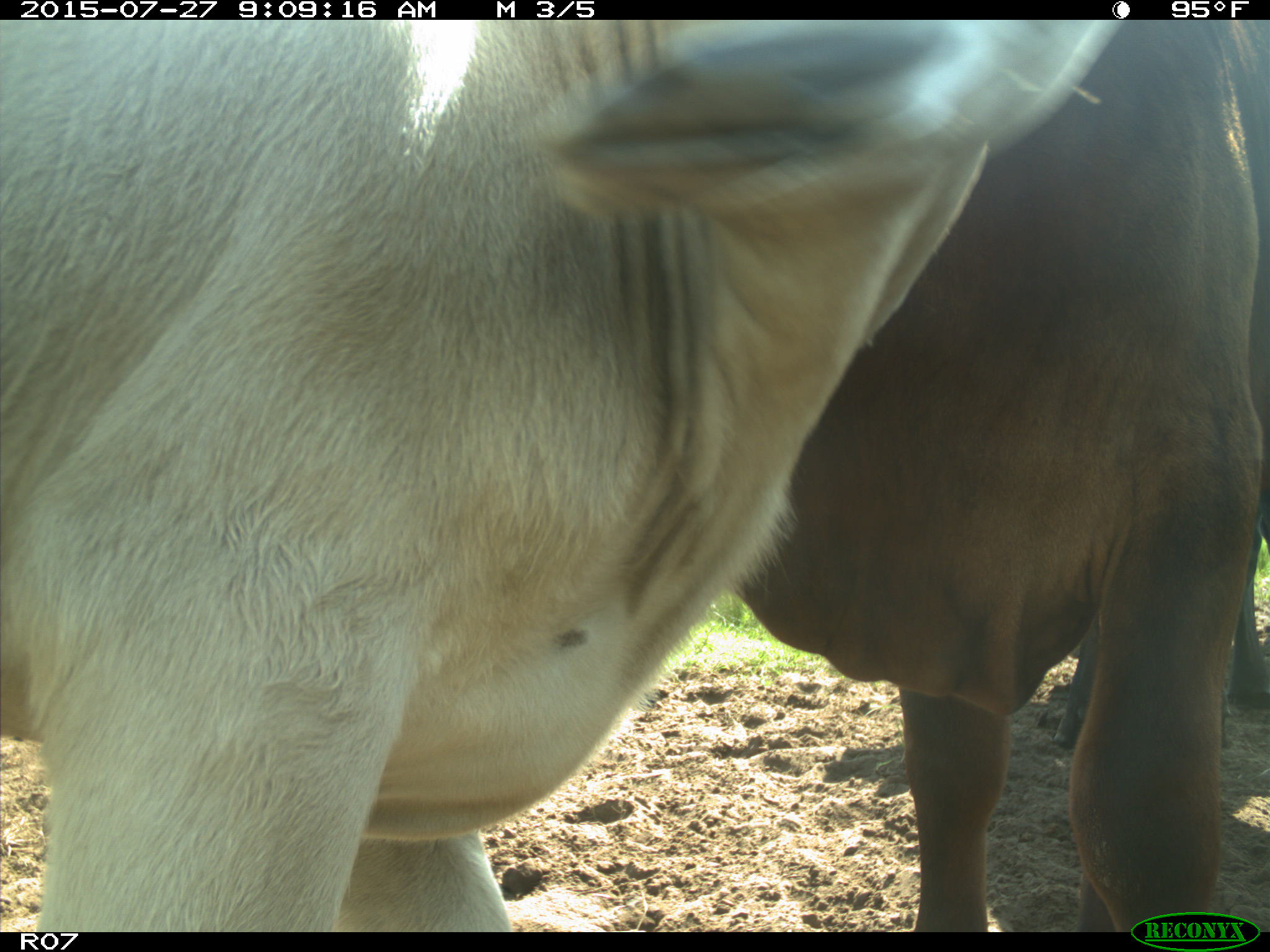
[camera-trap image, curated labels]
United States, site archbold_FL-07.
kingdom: Animalia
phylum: Chordata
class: Mammalia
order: Artiodactyla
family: Bovidae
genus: Bos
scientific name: Bos taurus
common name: domestic cow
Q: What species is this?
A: Bos taurus (domestic cow).